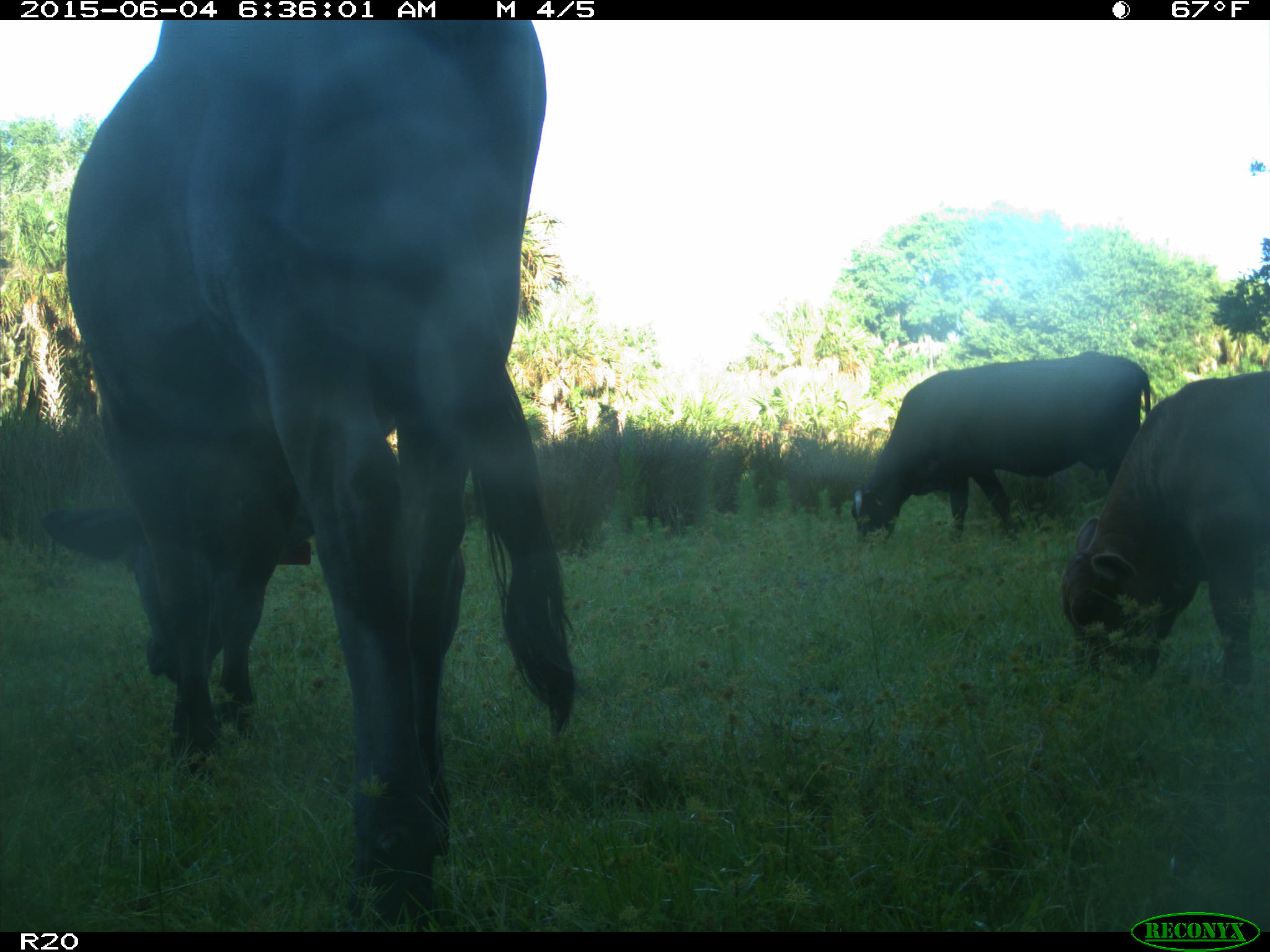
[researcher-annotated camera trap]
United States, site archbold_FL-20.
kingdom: Animalia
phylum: Chordata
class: Mammalia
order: Artiodactyla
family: Bovidae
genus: Bos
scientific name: Bos taurus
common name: domestic cow